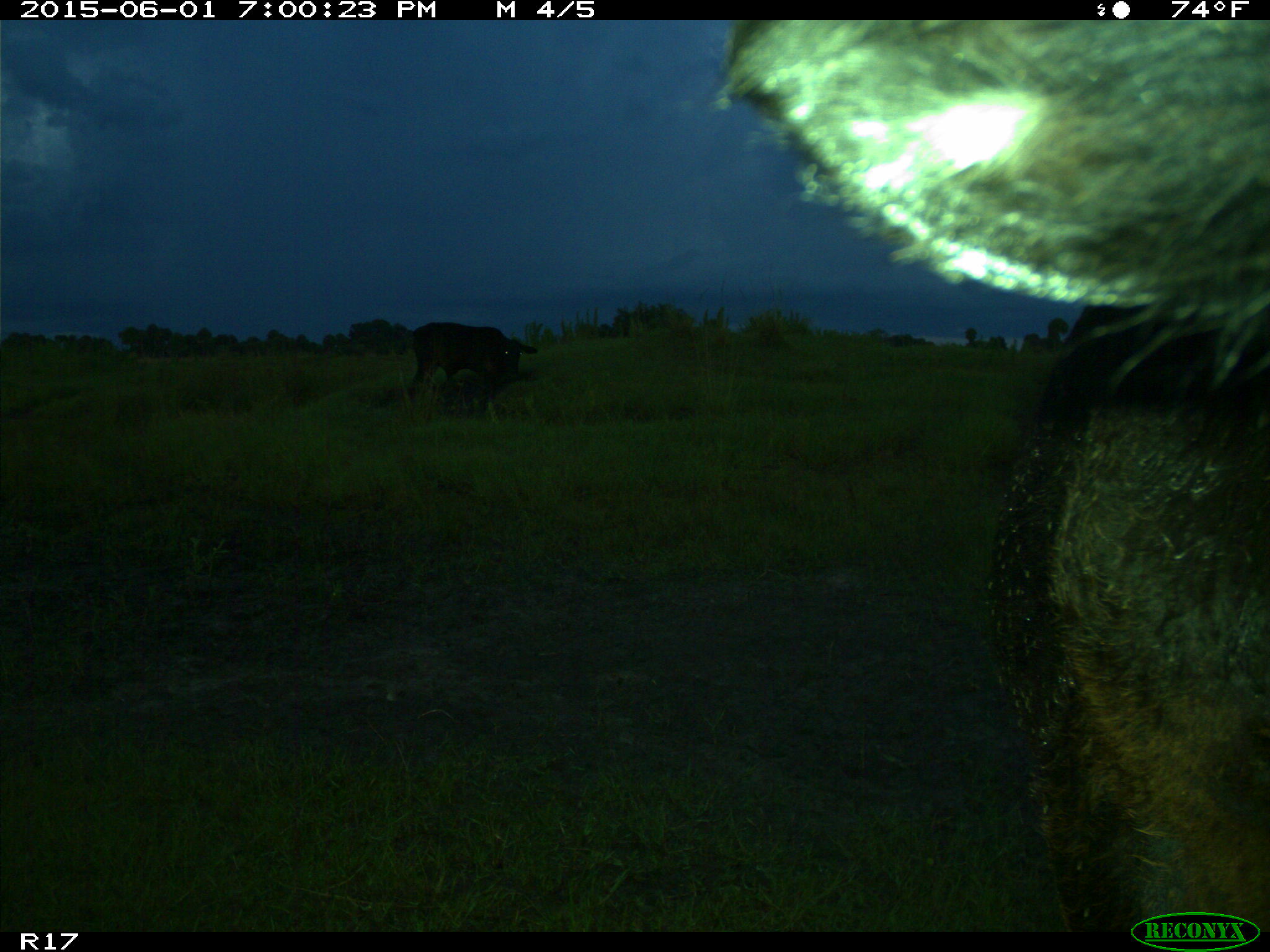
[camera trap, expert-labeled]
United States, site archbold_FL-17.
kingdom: Animalia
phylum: Chordata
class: Mammalia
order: Artiodactyla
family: Bovidae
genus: Bos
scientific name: Bos taurus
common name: domestic cow